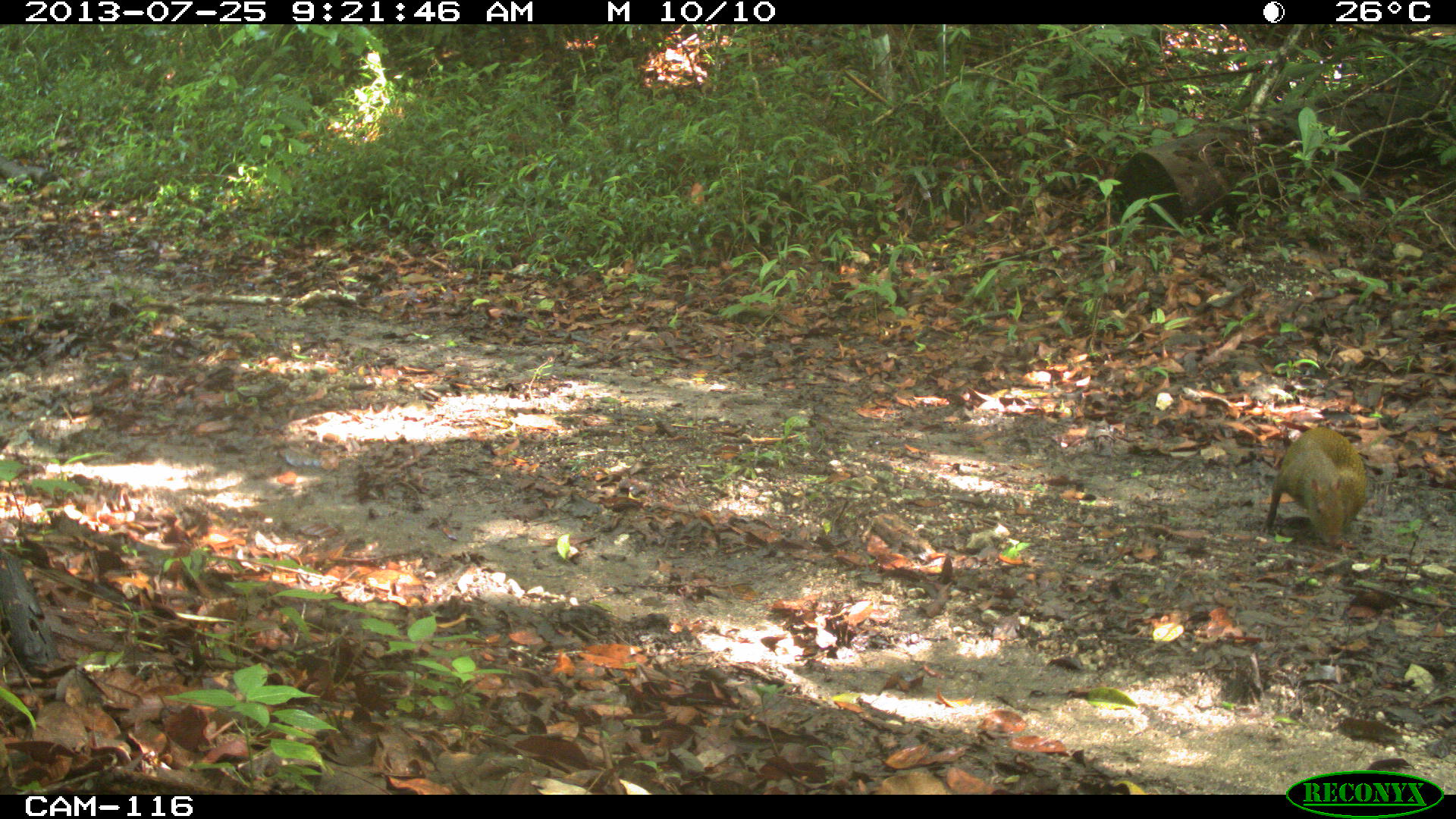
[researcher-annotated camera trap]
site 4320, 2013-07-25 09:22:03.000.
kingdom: Animalia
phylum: Chordata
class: Mammalia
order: Rodentia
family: Dasyproctidae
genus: Dasyprocta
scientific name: Dasyprocta punctata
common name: central american agouti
Dasyprocta punctata (central american agouti), count 1.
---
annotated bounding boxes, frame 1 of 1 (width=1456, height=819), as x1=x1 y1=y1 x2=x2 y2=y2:
dasyprocta punctata: x1=1262 y1=426 x2=1366 y2=547